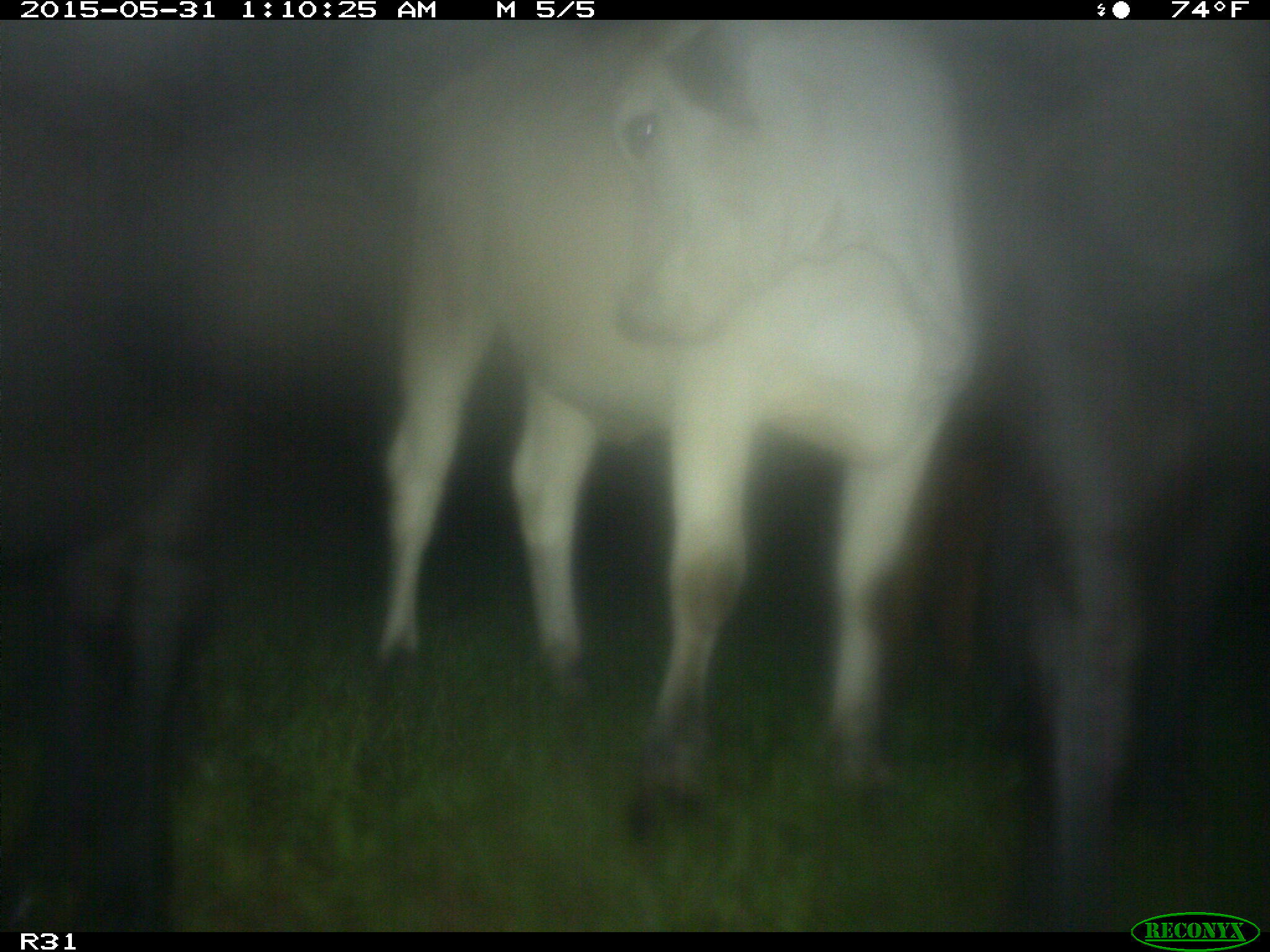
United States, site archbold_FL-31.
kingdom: Animalia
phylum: Chordata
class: Mammalia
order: Artiodactyla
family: Bovidae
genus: Bos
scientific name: Bos taurus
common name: domestic cow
Bos taurus (domestic cow).